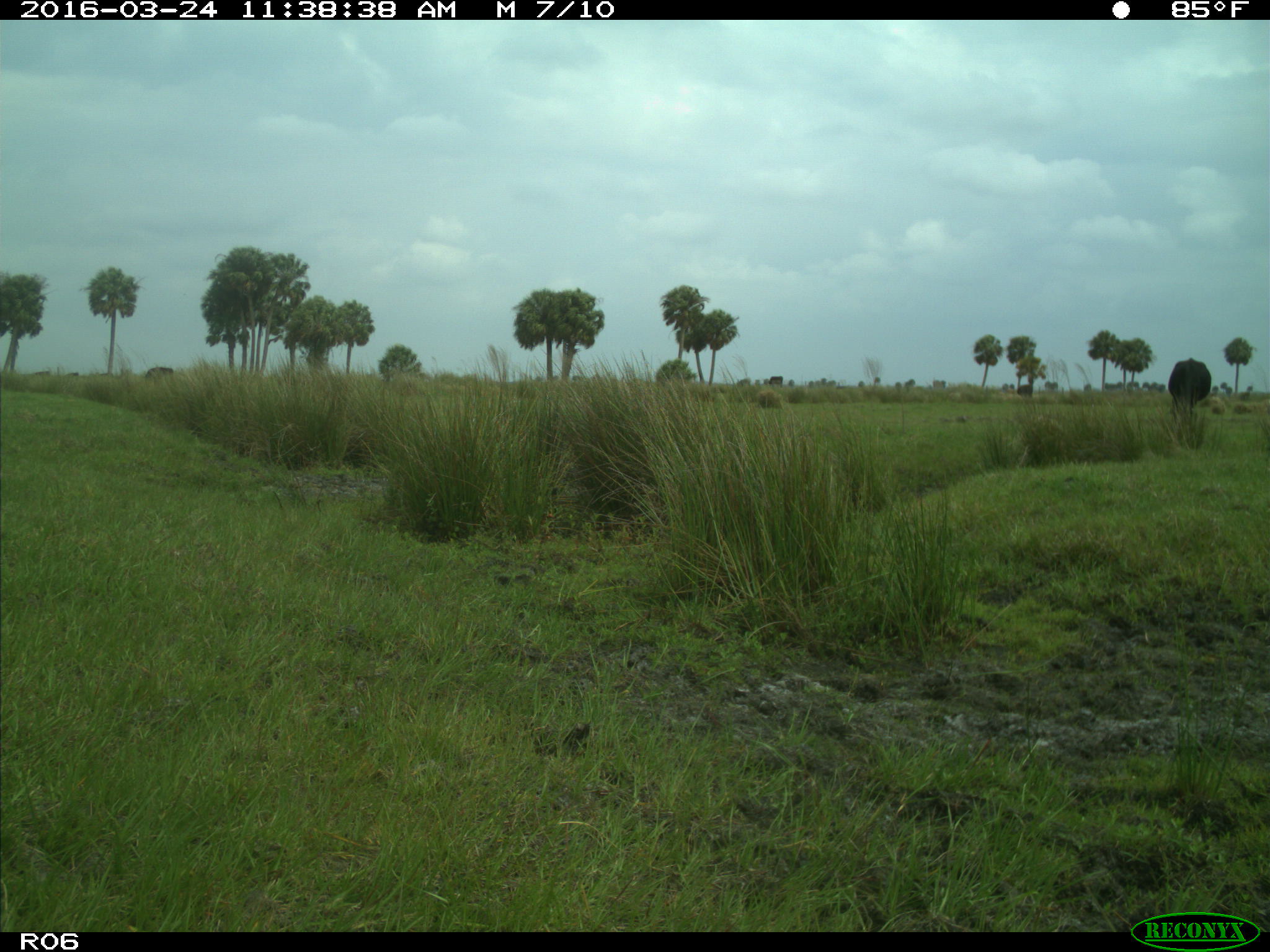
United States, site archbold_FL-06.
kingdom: Animalia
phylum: Chordata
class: Mammalia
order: Artiodactyla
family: Bovidae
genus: Bos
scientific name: Bos taurus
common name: domestic cow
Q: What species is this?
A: Bos taurus (domestic cow).